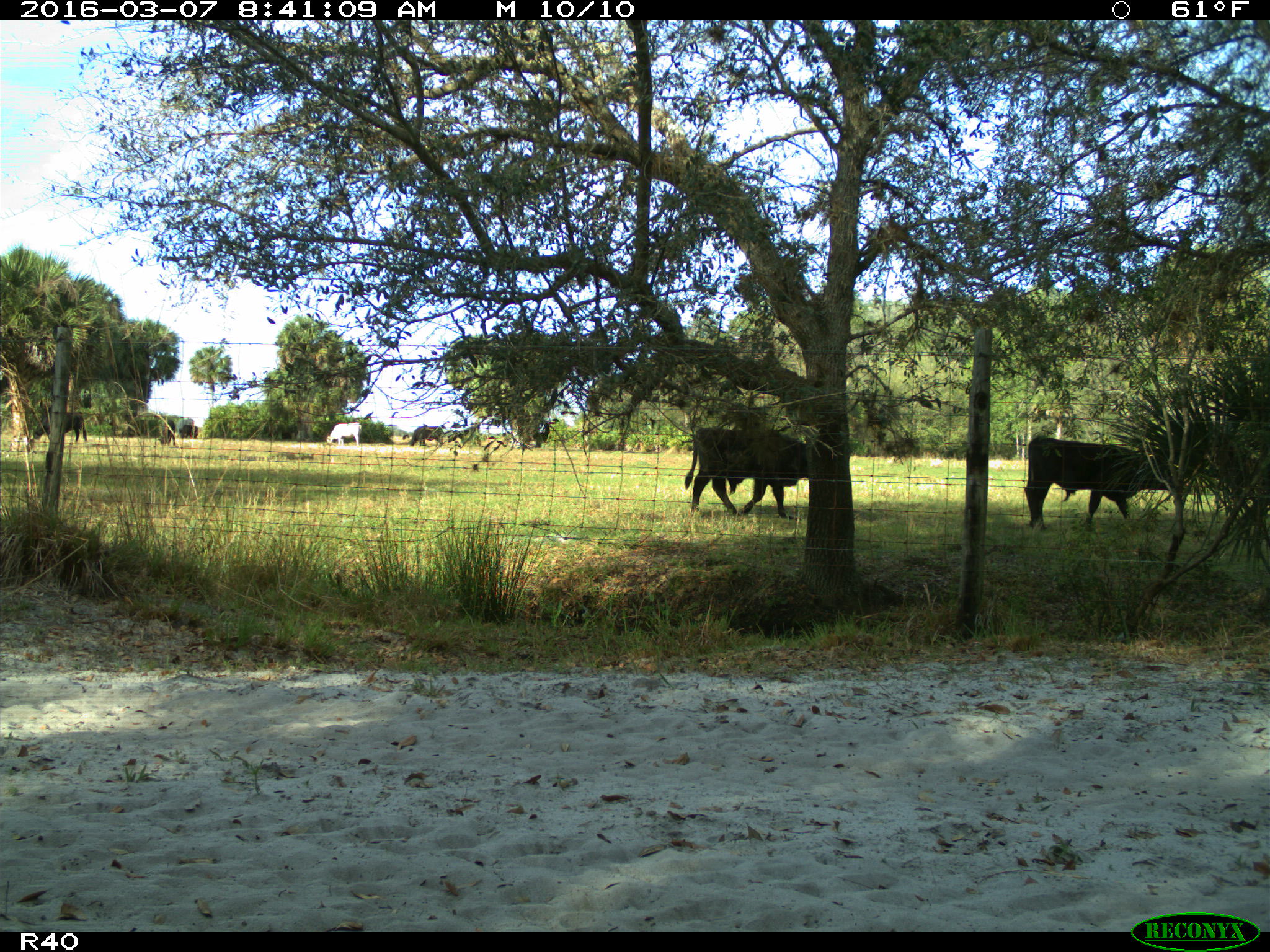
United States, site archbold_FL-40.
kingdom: Animalia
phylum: Chordata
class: Mammalia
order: Artiodactyla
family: Bovidae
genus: Bos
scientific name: Bos taurus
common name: domestic cow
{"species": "Bos taurus (domestic cow)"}